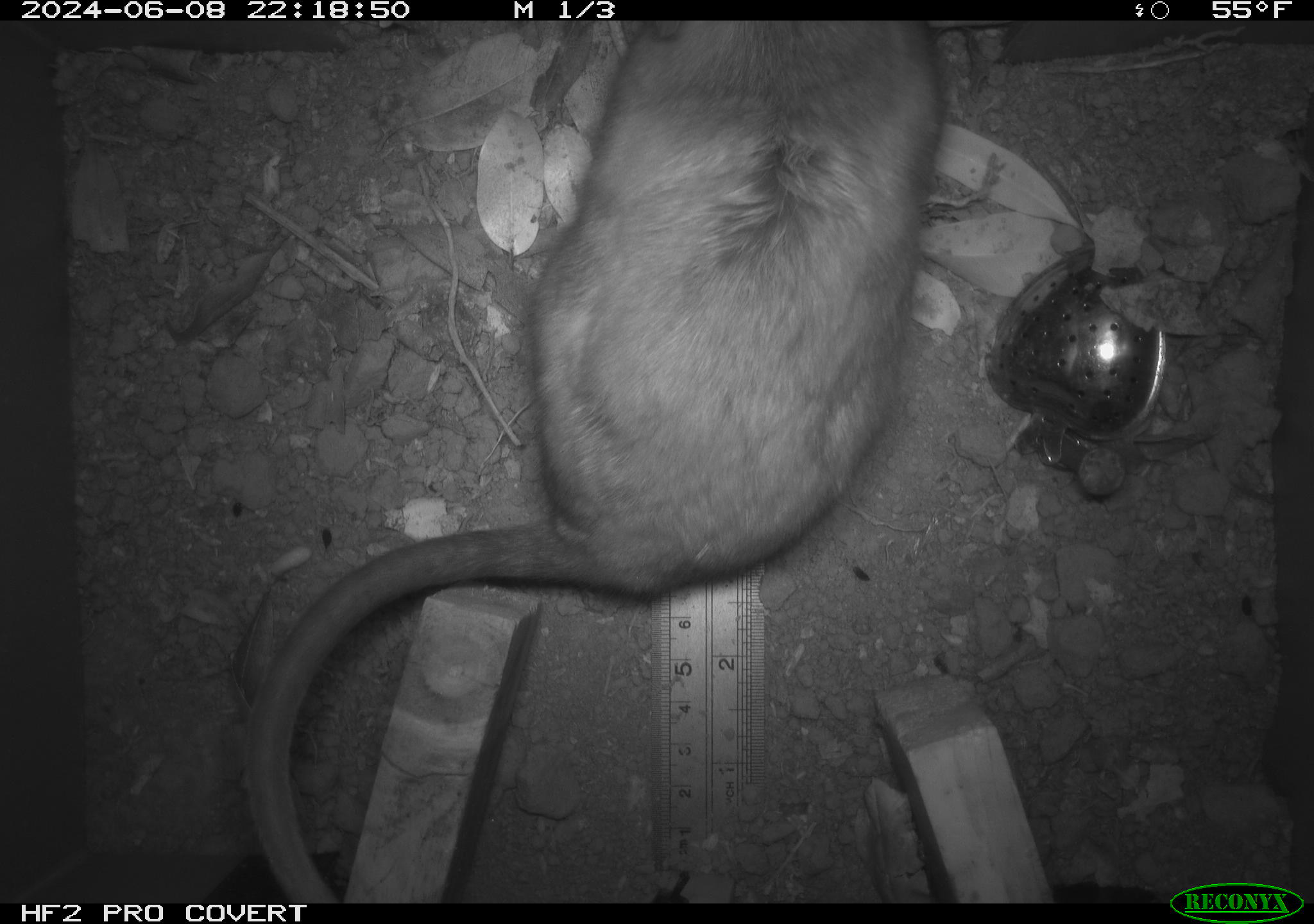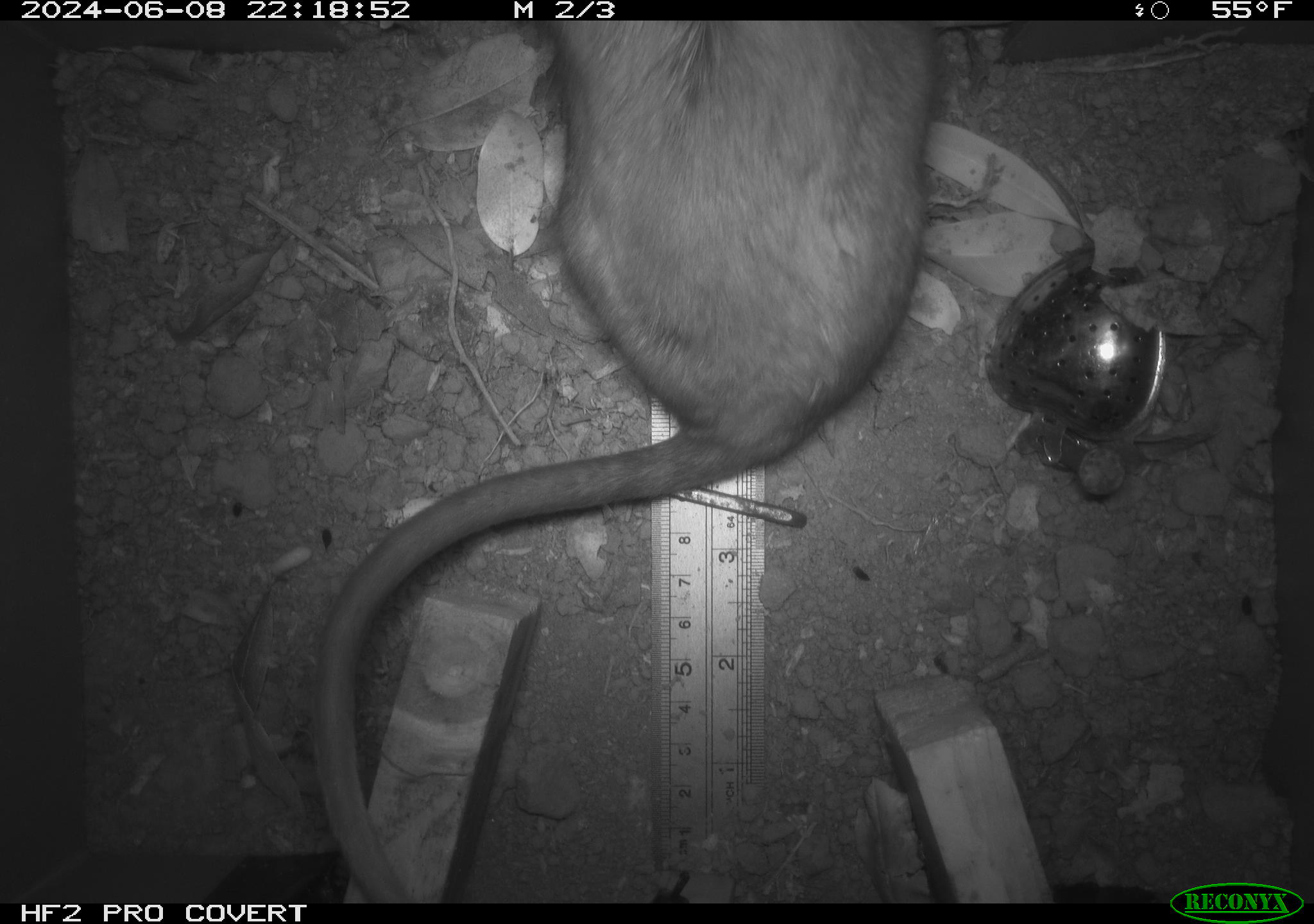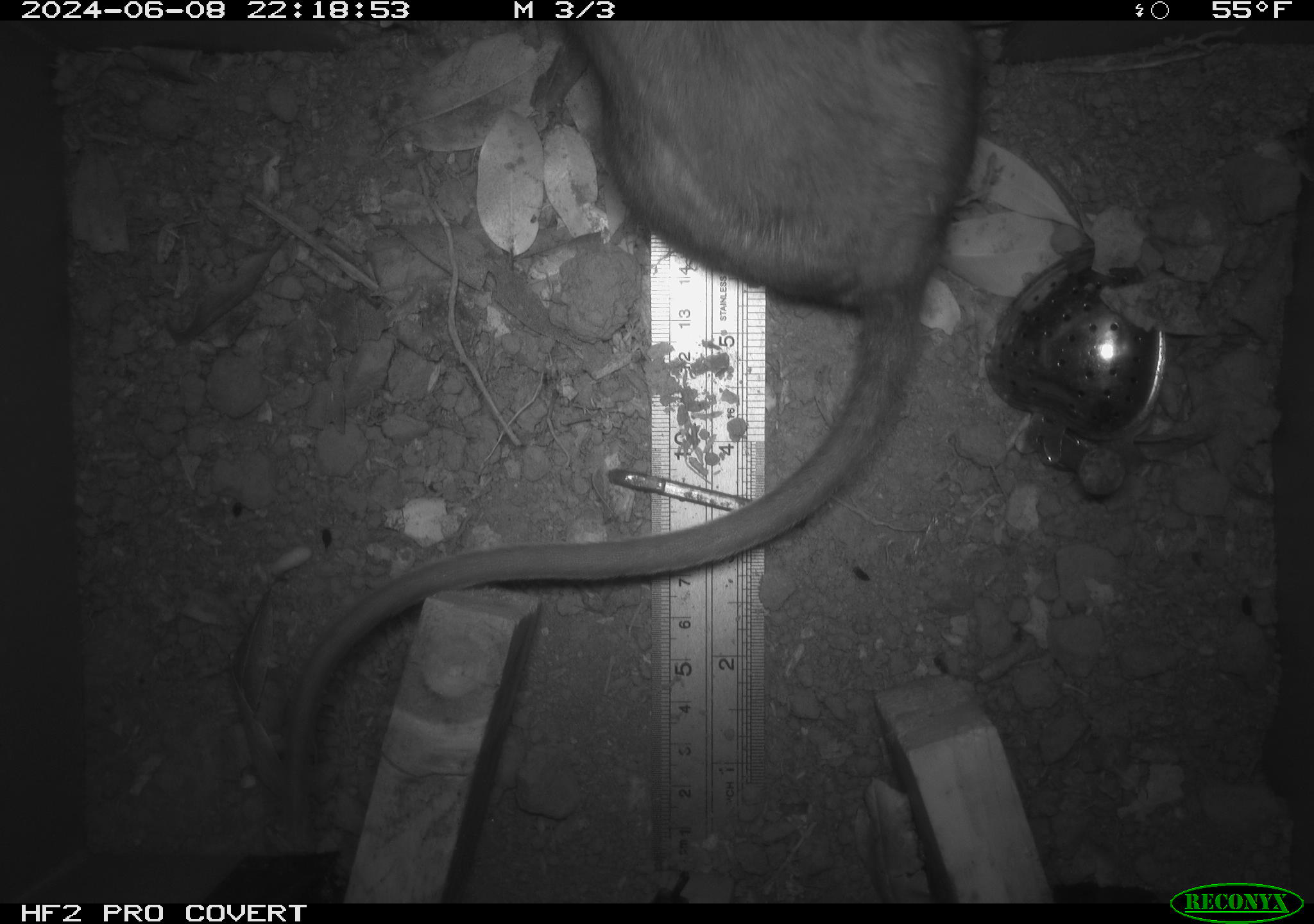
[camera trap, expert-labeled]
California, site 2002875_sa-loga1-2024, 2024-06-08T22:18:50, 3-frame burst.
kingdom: Animalia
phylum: Chordata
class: Mammalia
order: Rodentia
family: Cricetidae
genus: Neotoma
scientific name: Neotoma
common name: pack rat or woodrat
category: neotoma species